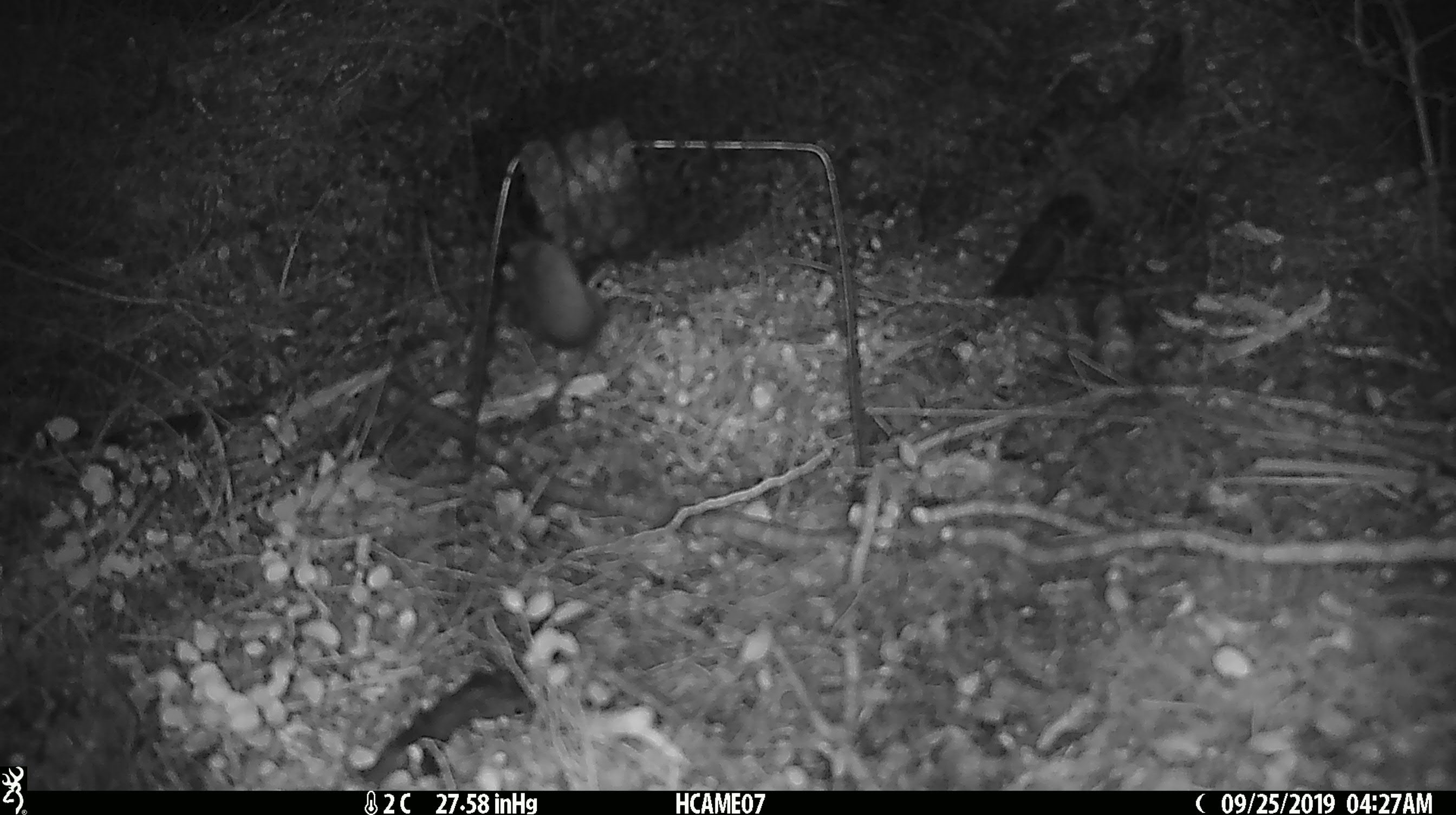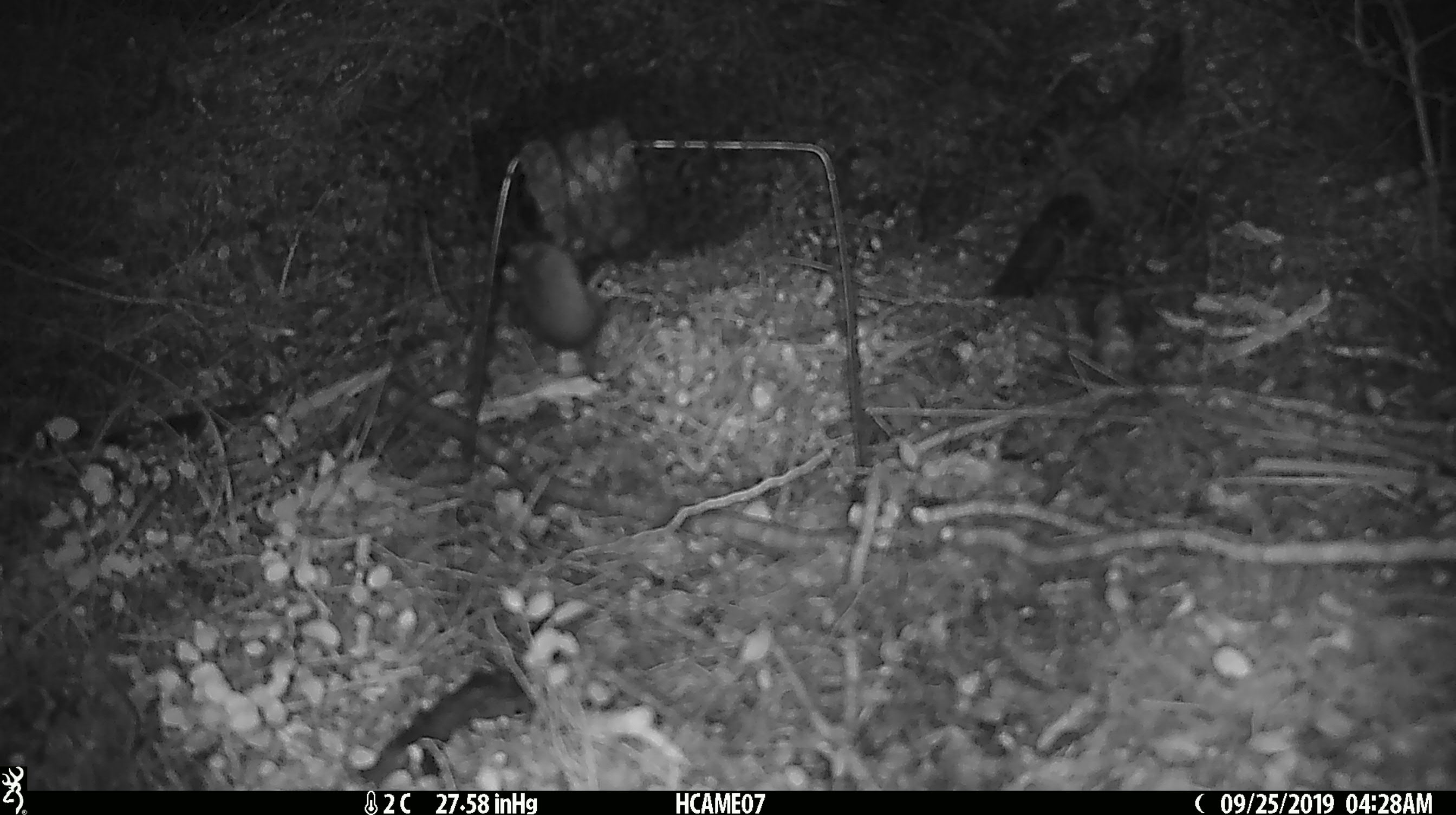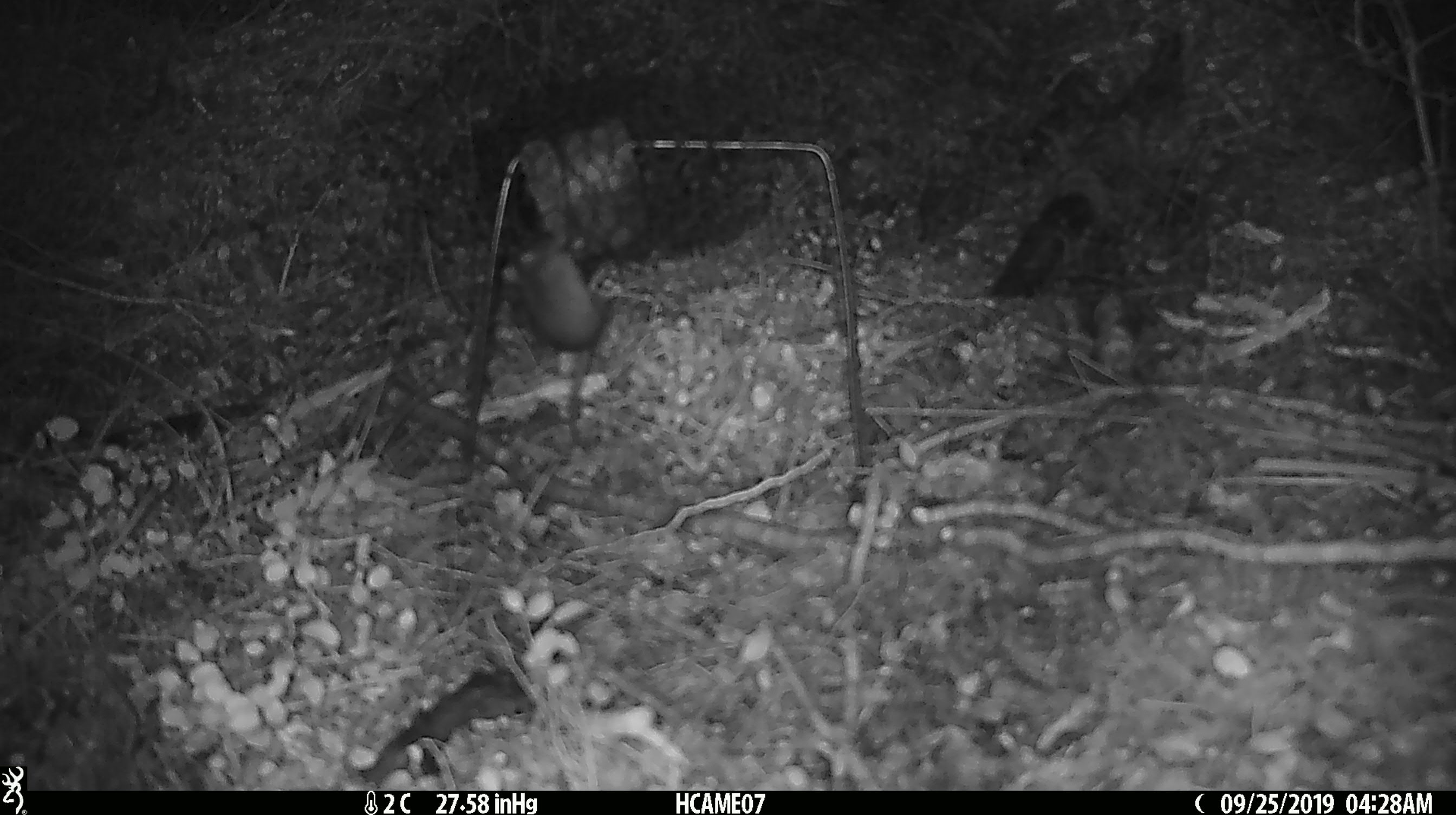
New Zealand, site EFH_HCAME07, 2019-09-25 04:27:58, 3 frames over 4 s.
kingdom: Animalia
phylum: Chordata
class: Mammalia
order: Rodentia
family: Muridae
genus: Mus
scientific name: Mus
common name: mouse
Mouse (Mus).